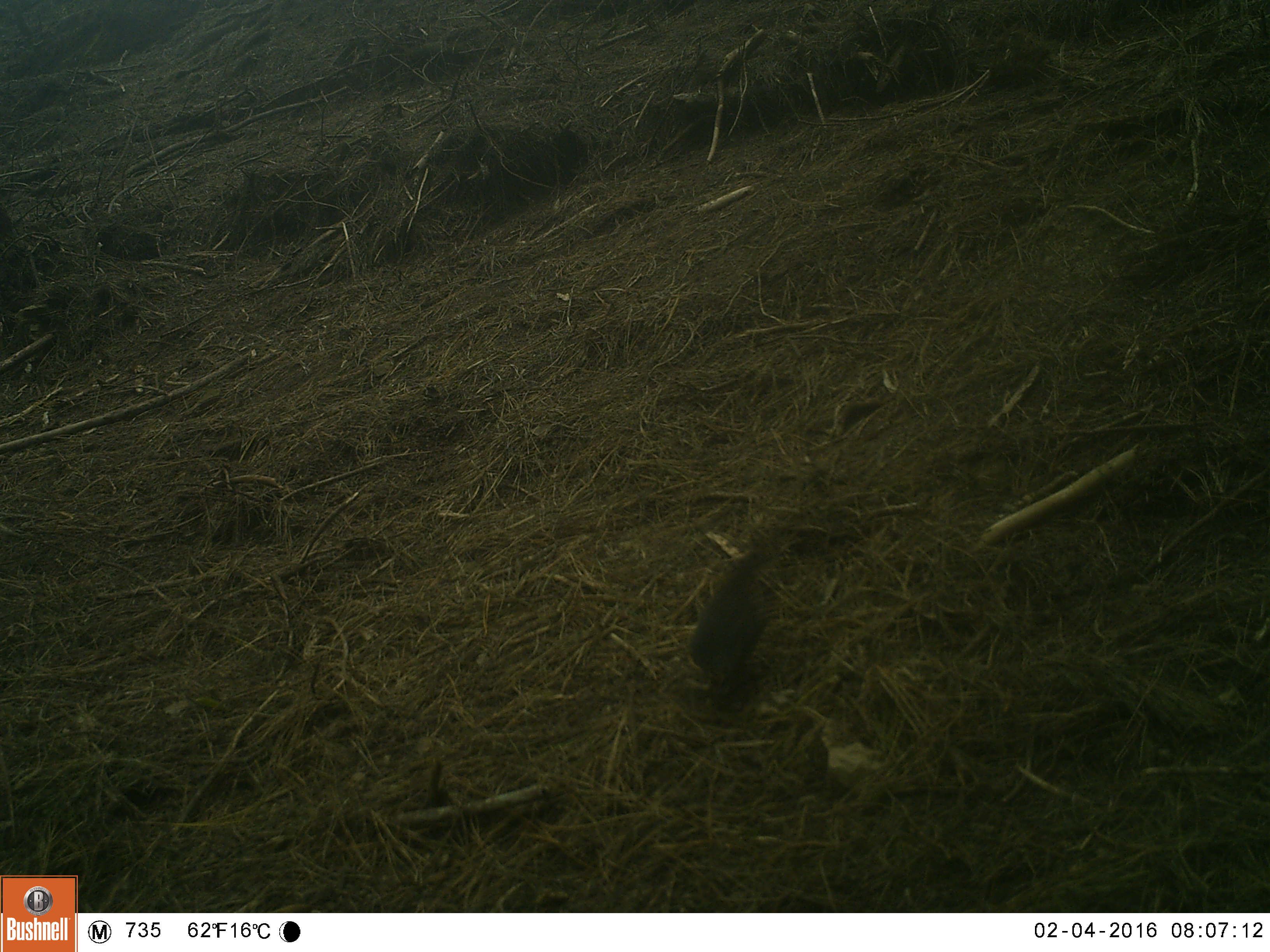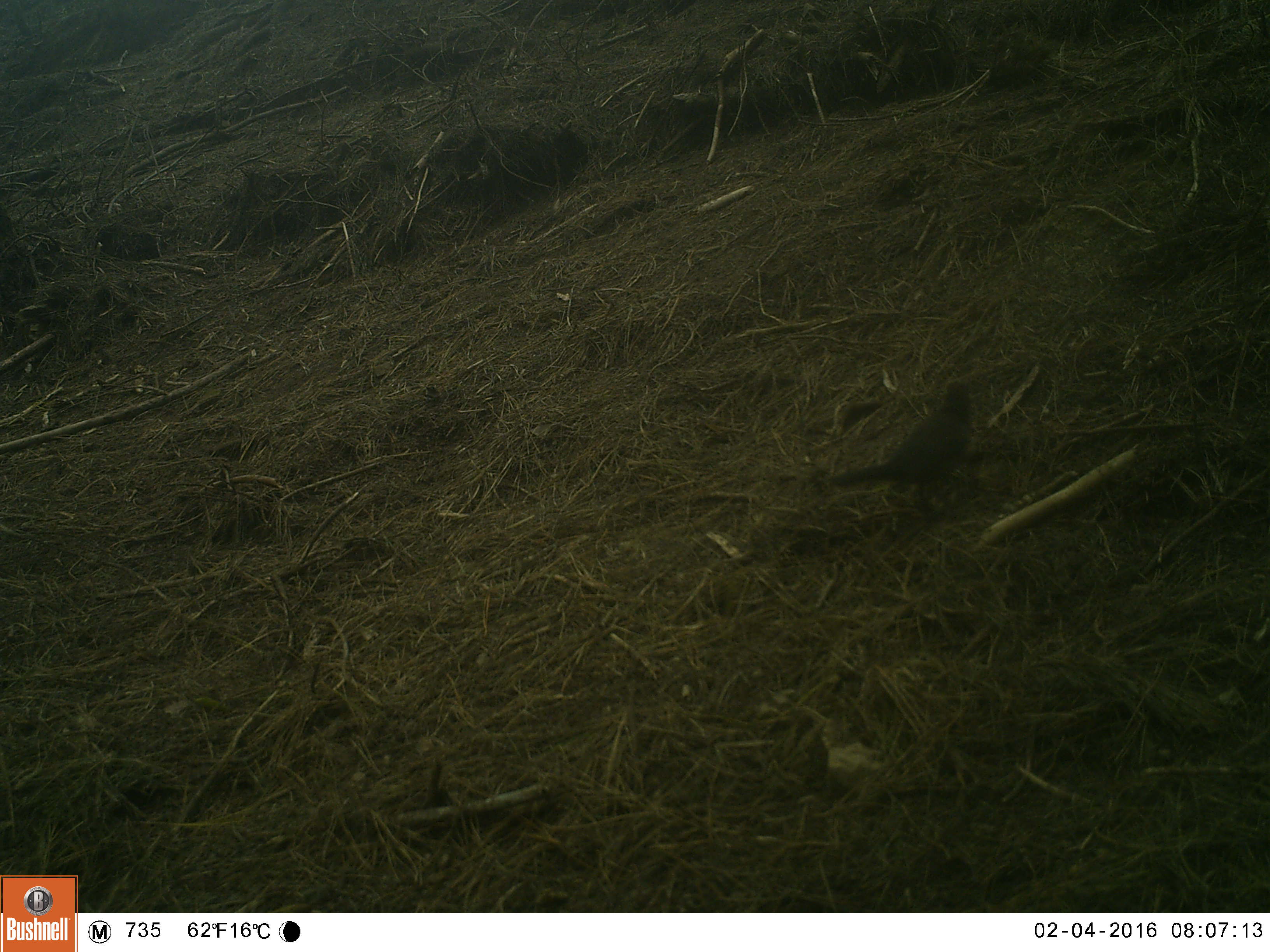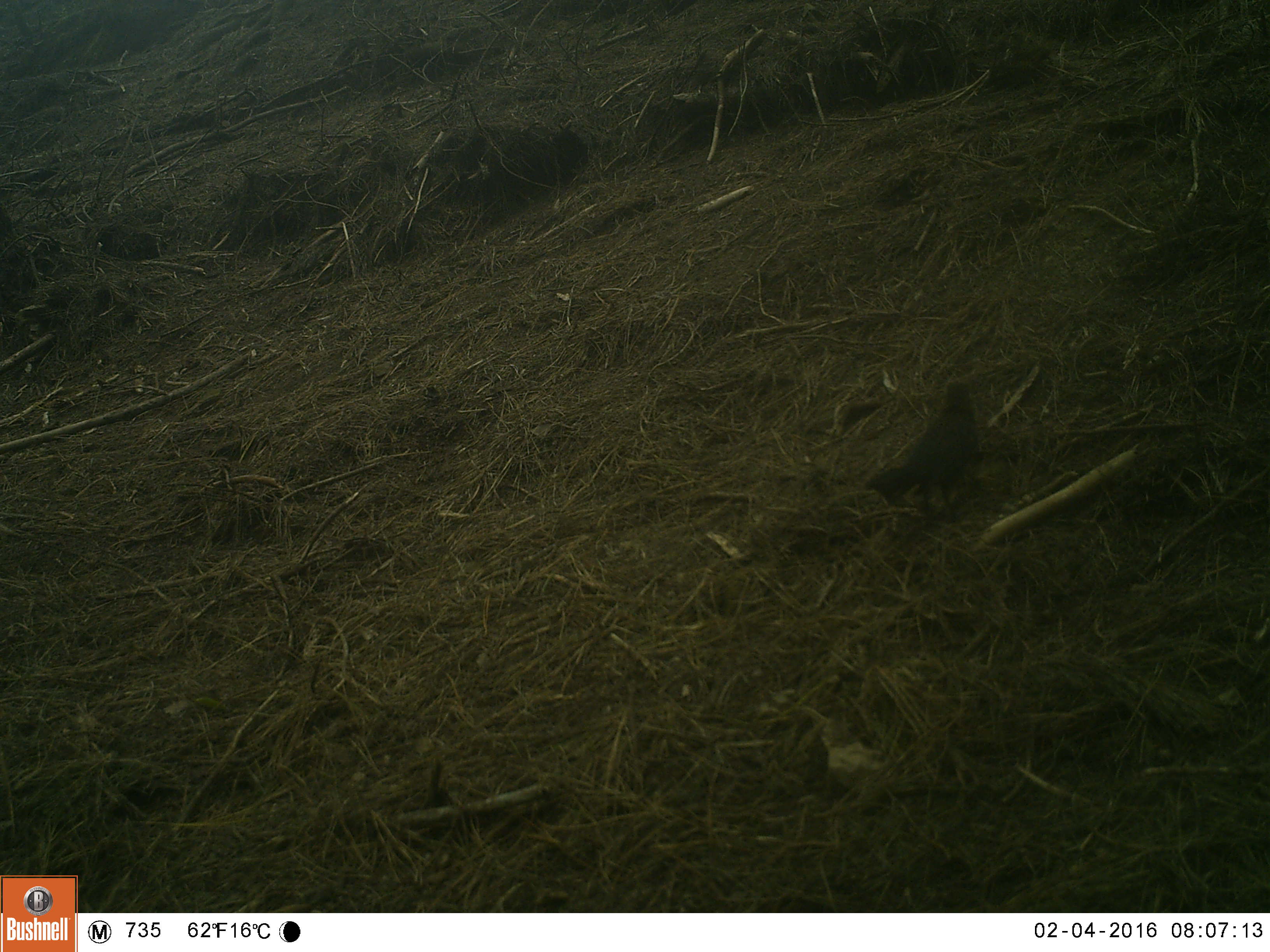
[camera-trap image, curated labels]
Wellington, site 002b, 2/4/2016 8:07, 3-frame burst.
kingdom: Animalia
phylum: Chordata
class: Aves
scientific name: Aves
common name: bird